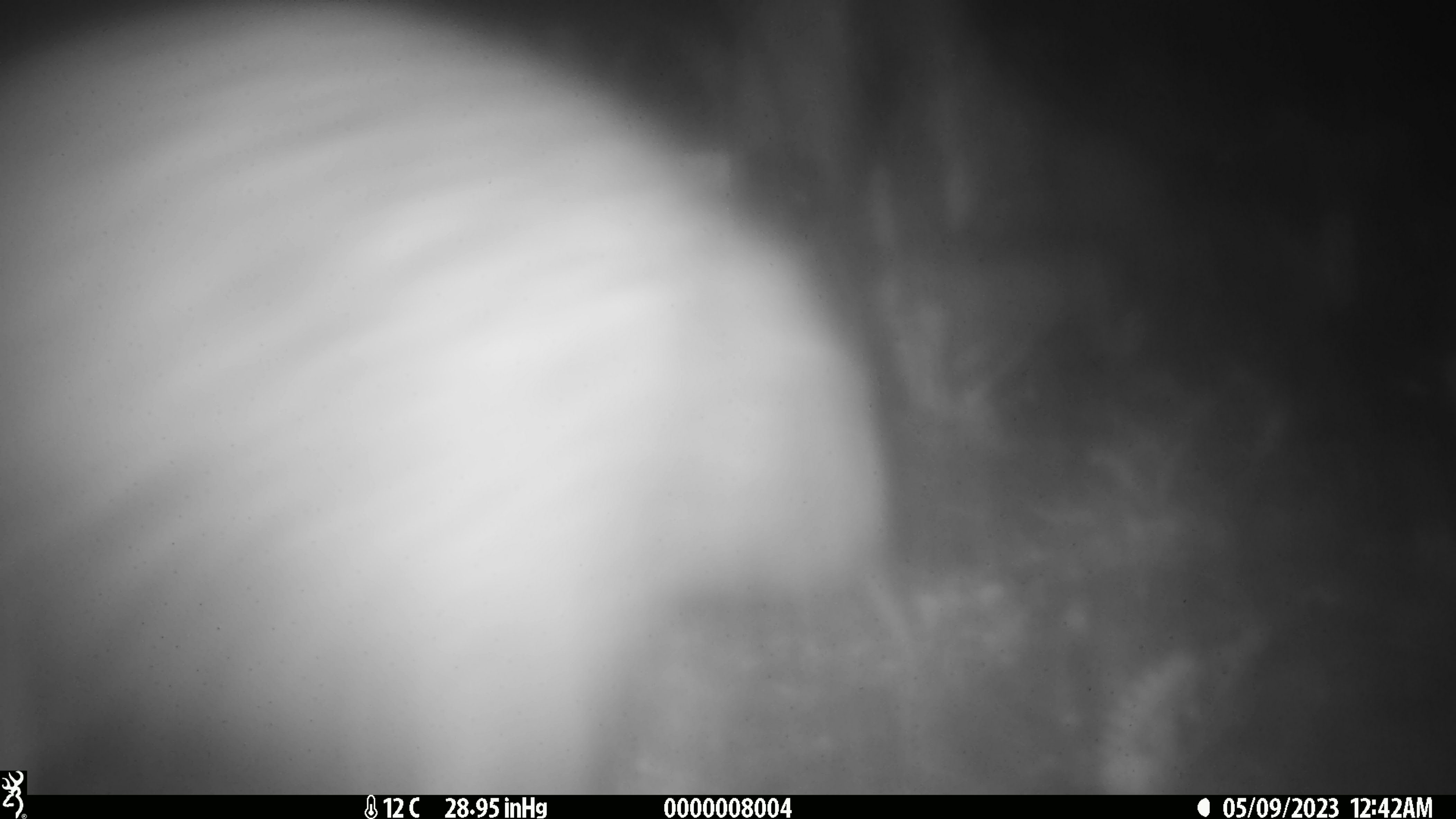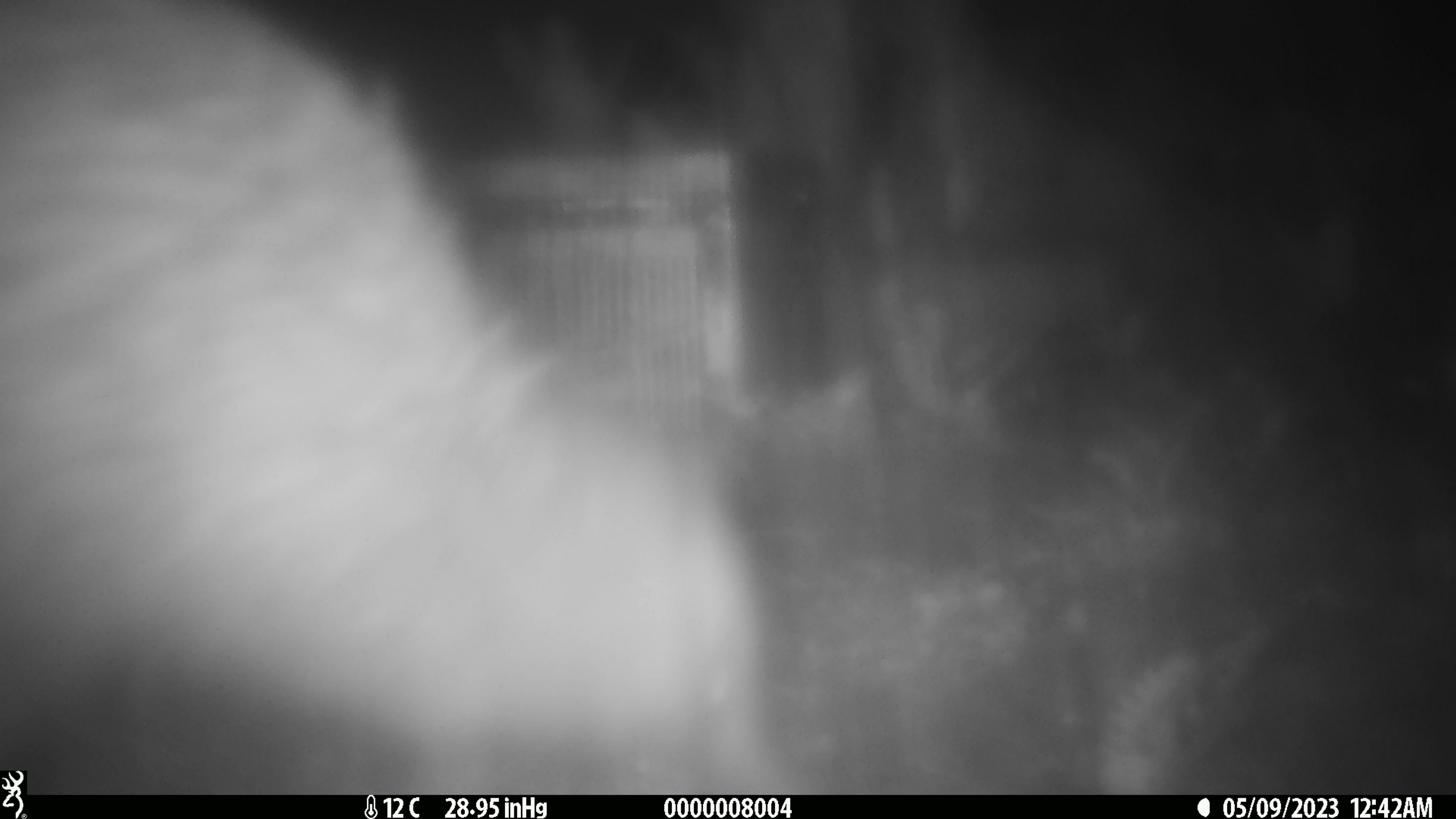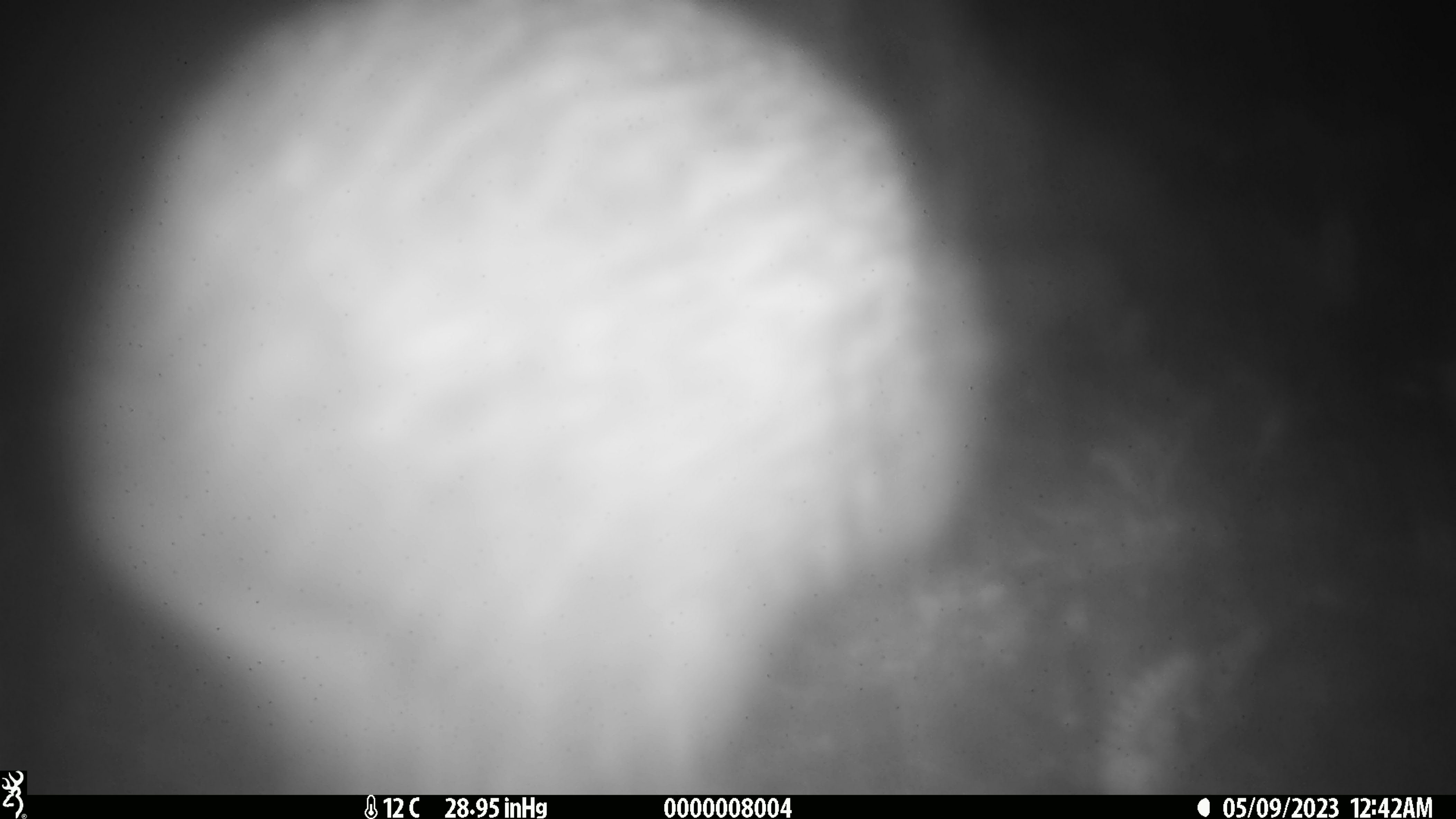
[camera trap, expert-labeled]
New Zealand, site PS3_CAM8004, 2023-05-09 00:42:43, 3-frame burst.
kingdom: Animalia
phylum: Chordata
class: Aves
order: Apterygiformes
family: Apterygidae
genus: Apteryx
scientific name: Apteryx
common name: kiwi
Kiwi (Apteryx).